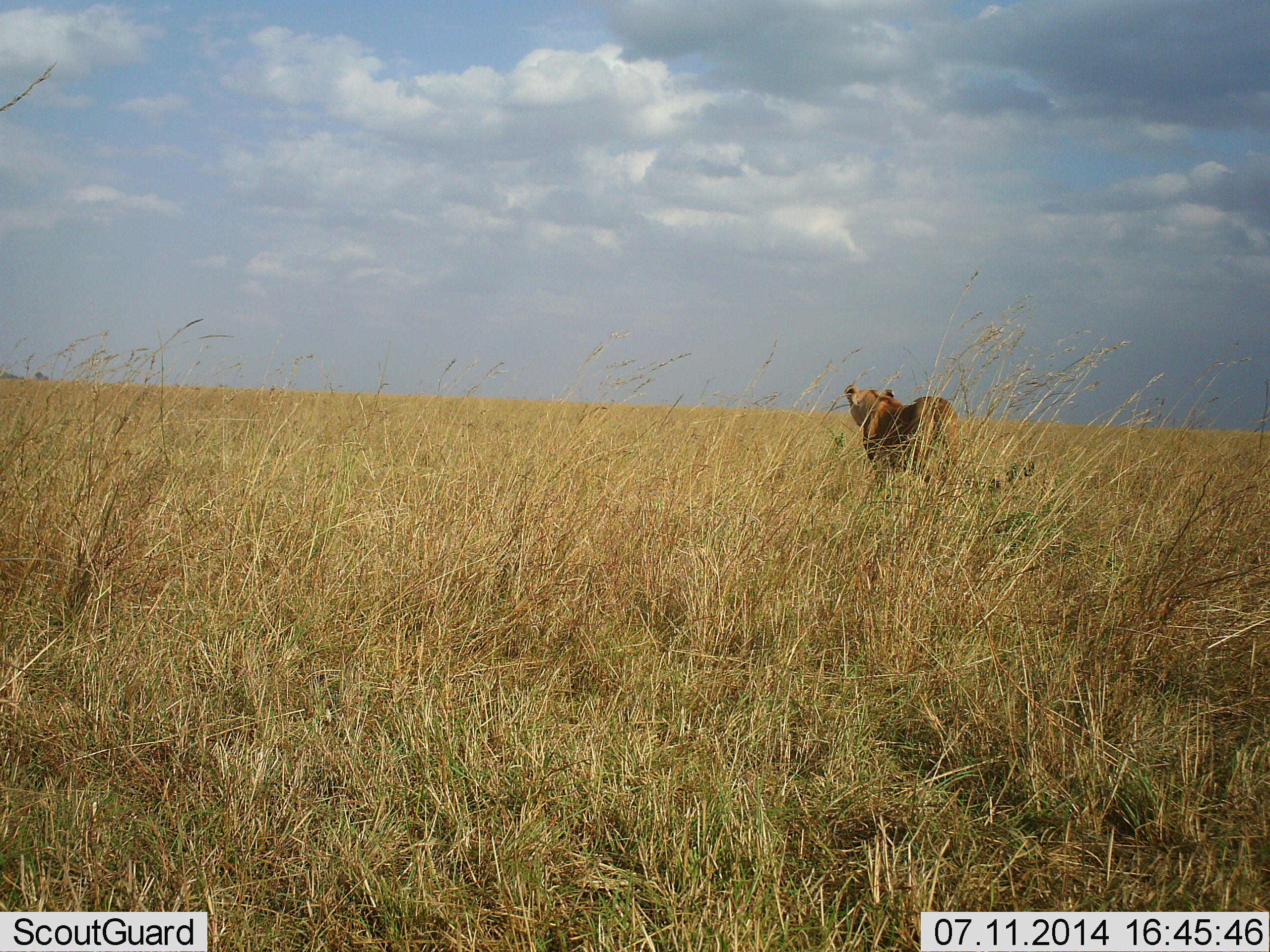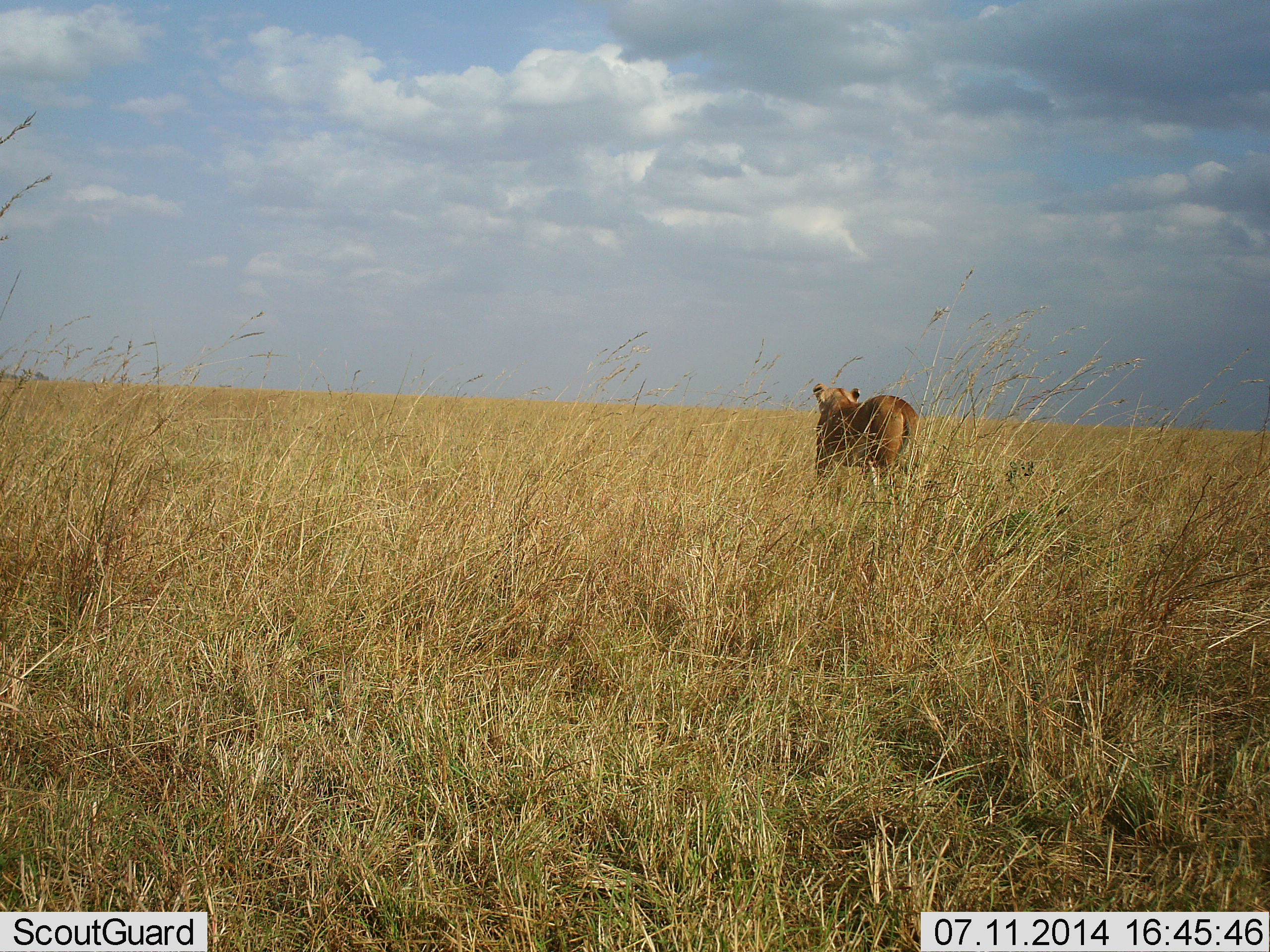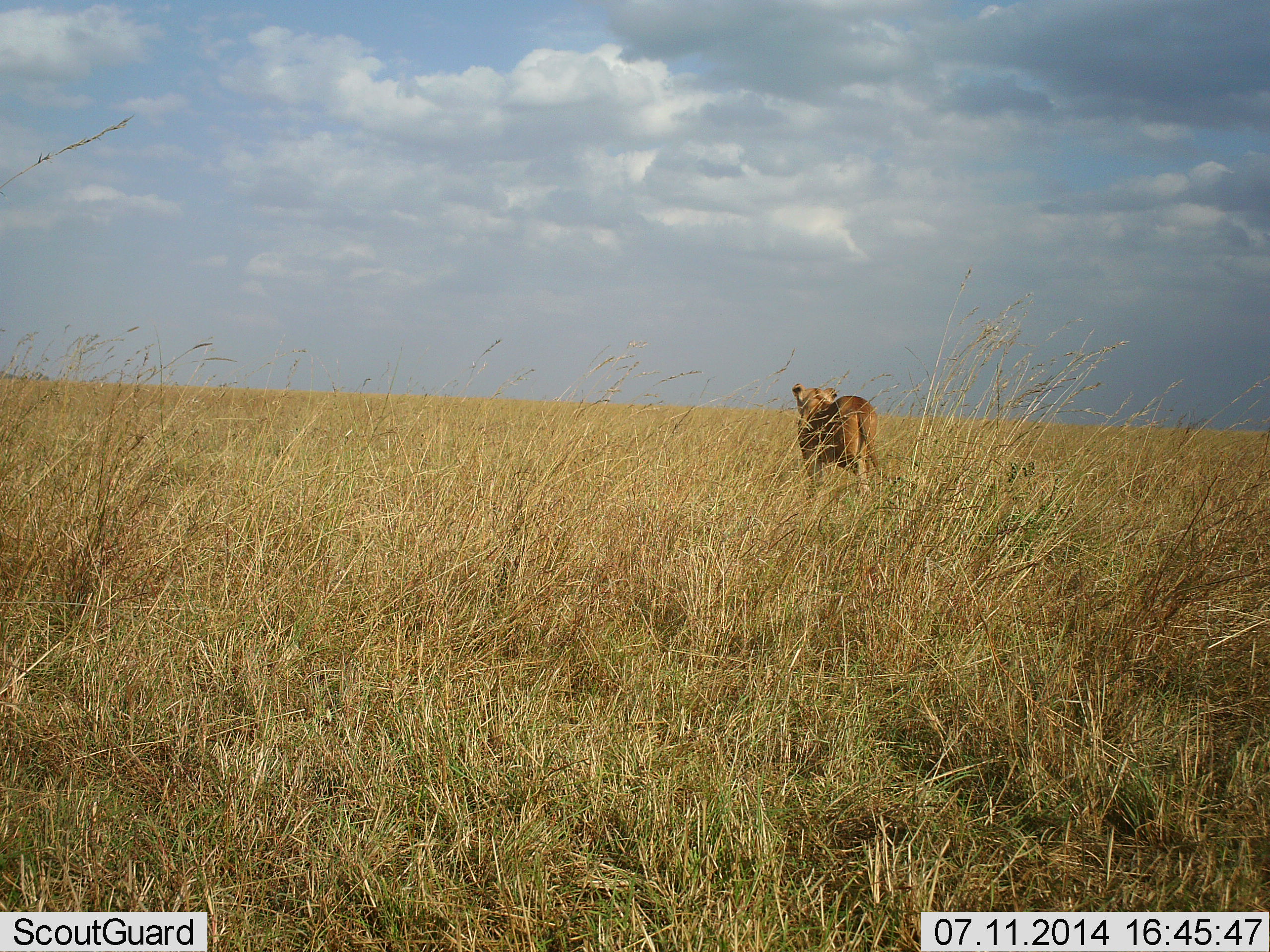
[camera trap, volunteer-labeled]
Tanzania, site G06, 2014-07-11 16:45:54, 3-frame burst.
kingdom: Animalia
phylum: Chordata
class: Mammalia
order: Carnivora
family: Felidae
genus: Panthera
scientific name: Panthera leo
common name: lion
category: lionfemale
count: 1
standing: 42%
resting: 0%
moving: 67%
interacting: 0%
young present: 0%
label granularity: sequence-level